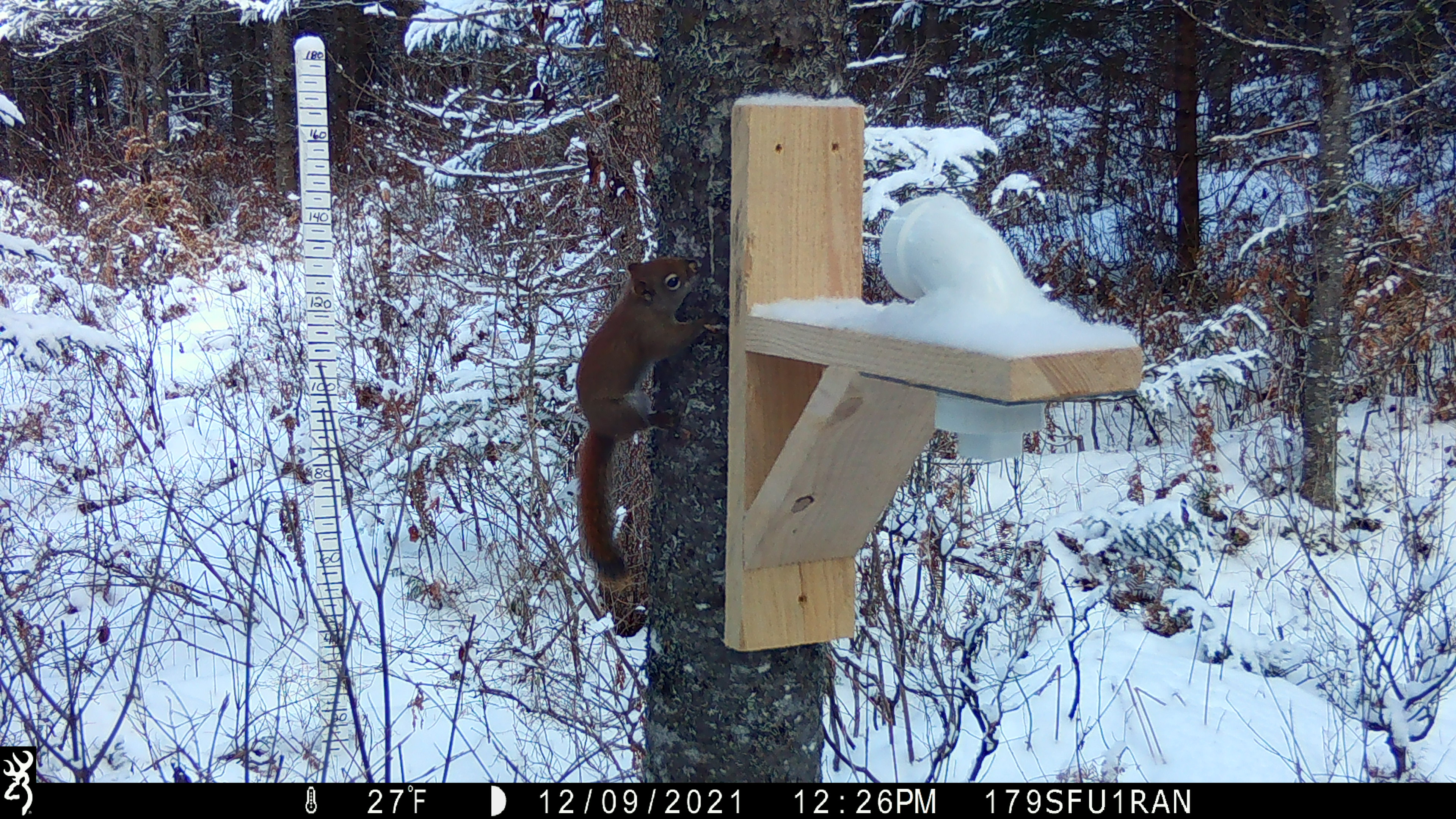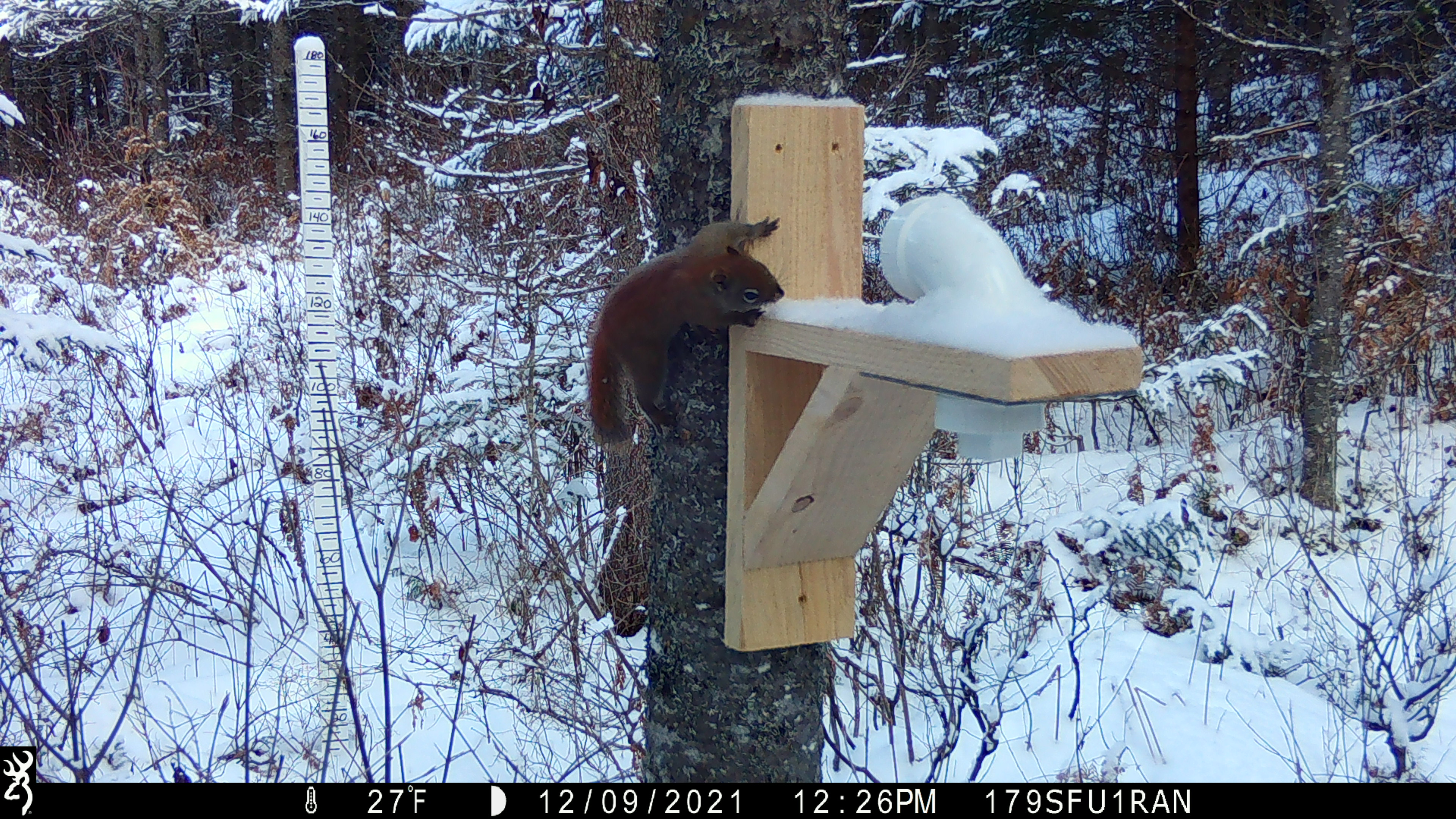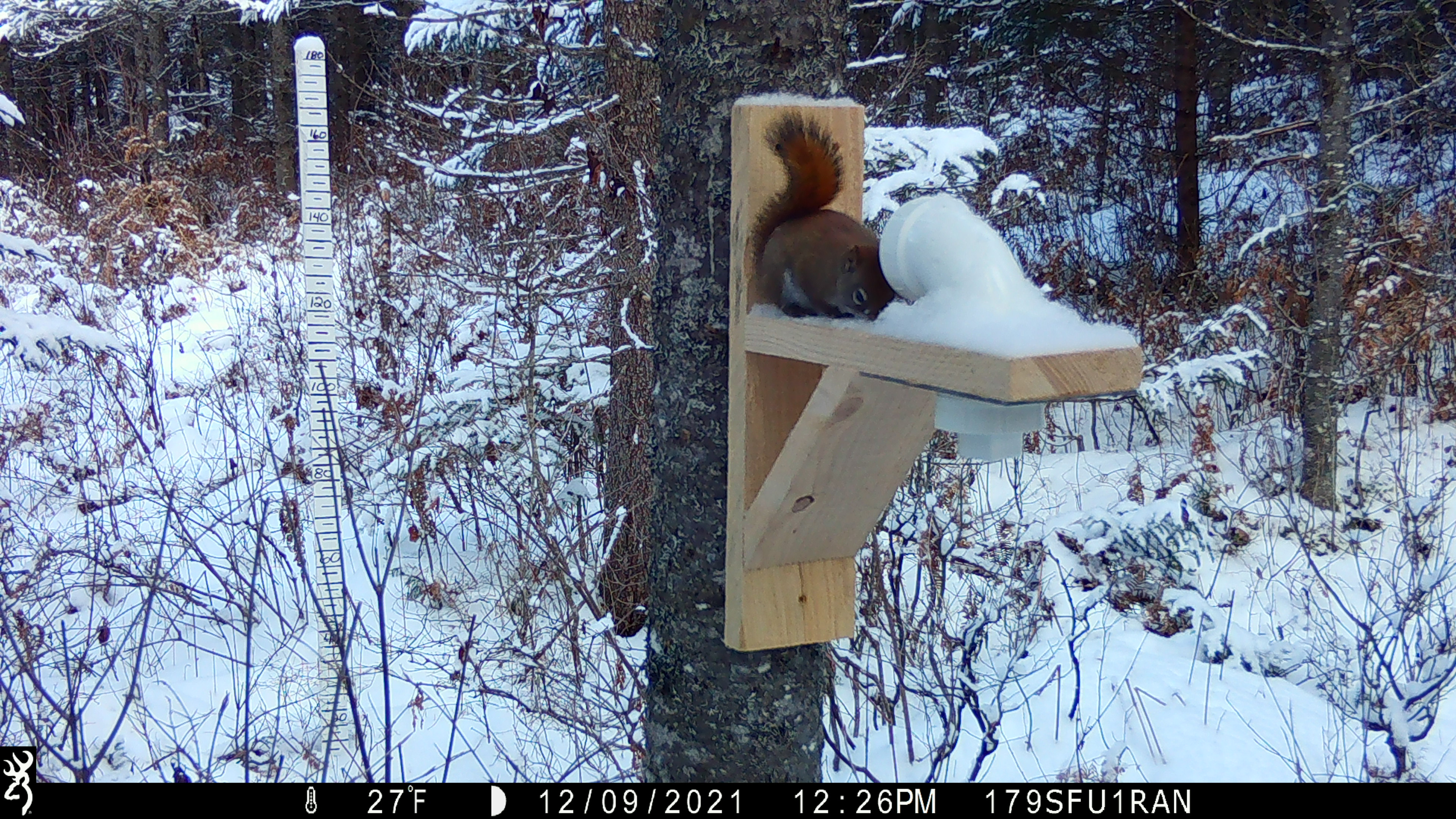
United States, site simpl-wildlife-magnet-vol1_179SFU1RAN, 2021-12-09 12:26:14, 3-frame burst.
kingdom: Animalia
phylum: Chordata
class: Mammalia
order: Rodentia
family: Sciuridae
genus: Tamiasciurus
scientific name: Tamiasciurus hudsonicus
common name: red squirrel